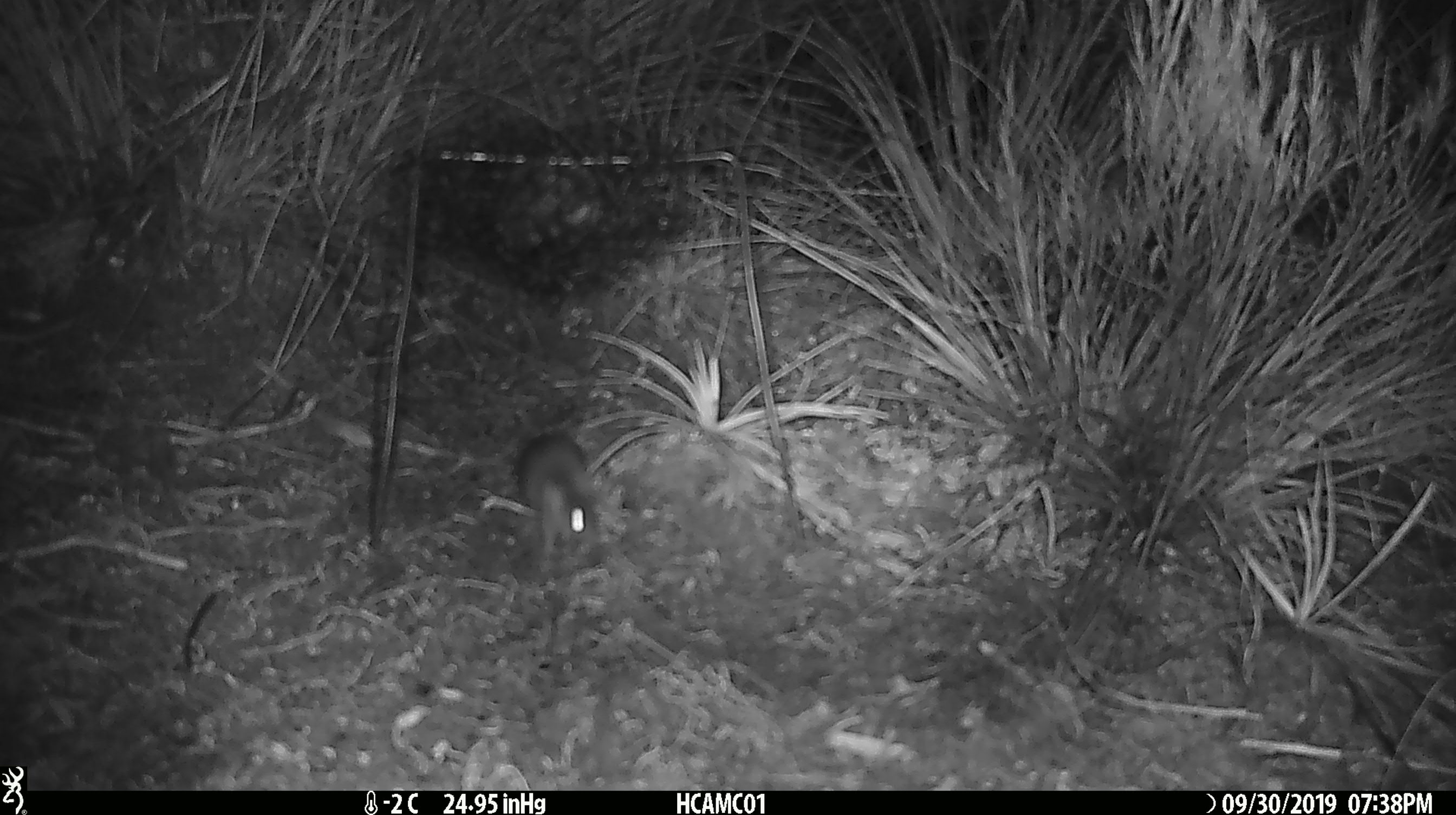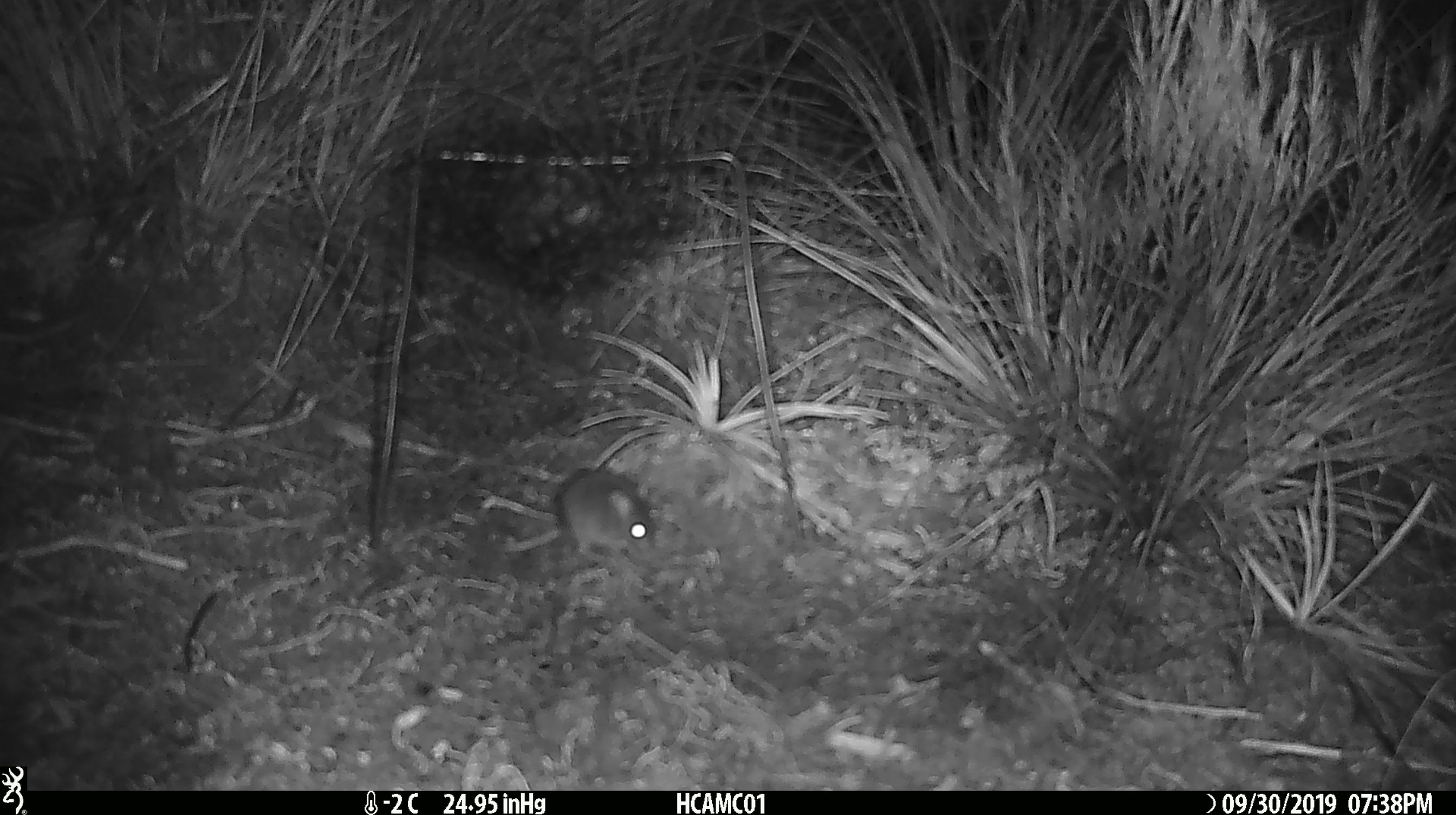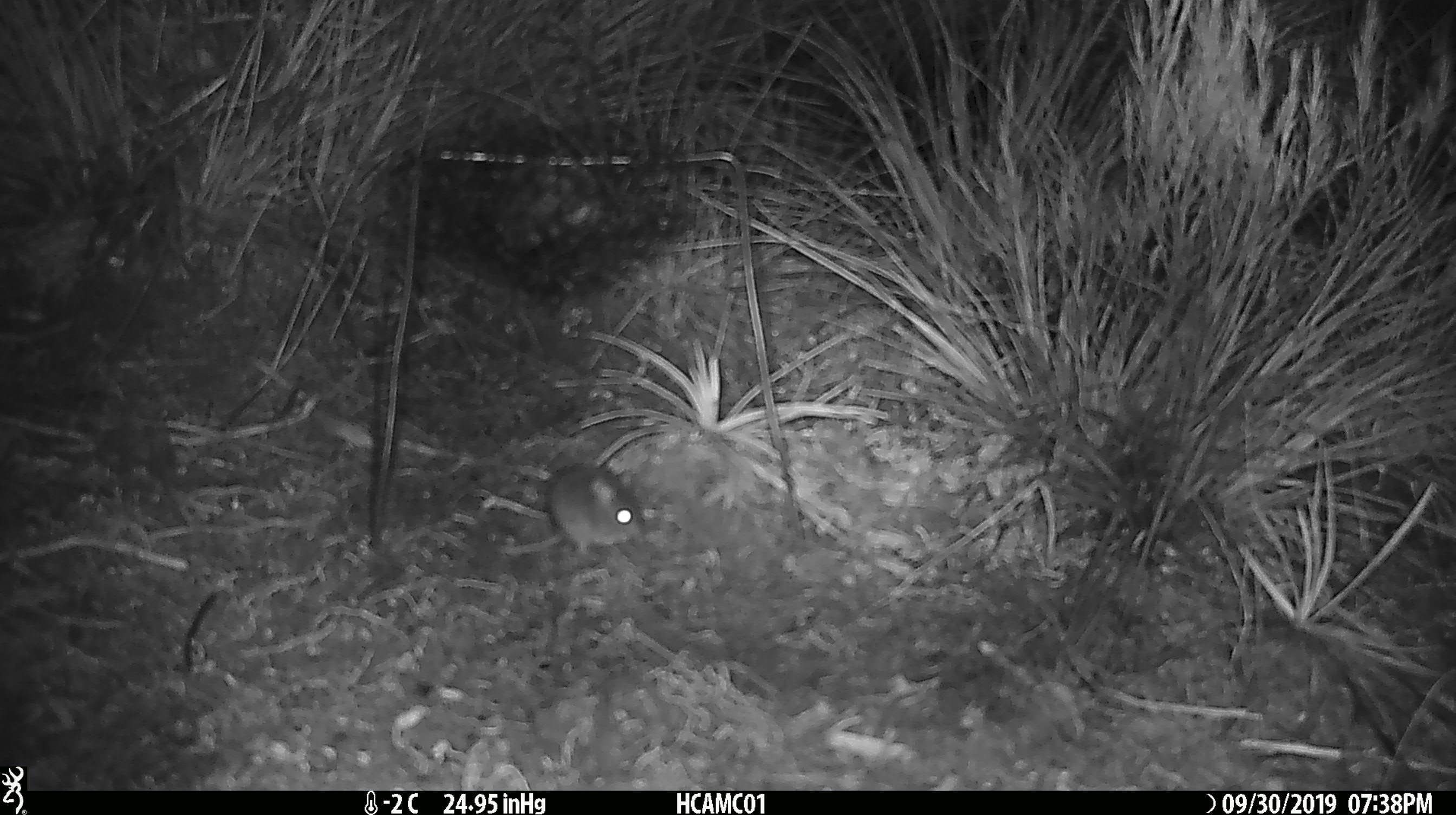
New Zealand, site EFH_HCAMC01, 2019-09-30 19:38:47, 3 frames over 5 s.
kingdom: Animalia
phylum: Chordata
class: Mammalia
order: Rodentia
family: Muridae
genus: Mus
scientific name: Mus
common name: mouse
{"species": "mouse (Mus)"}